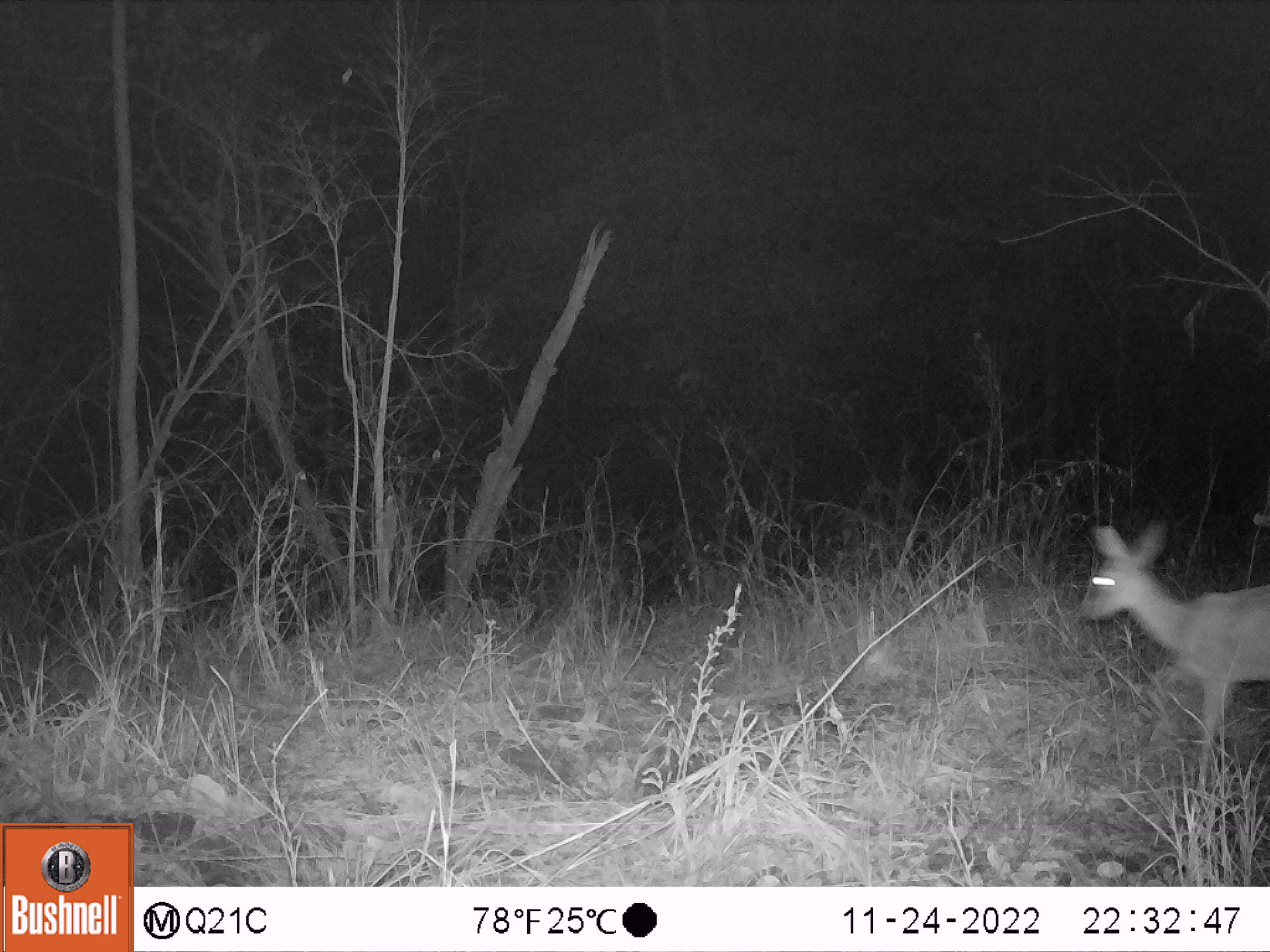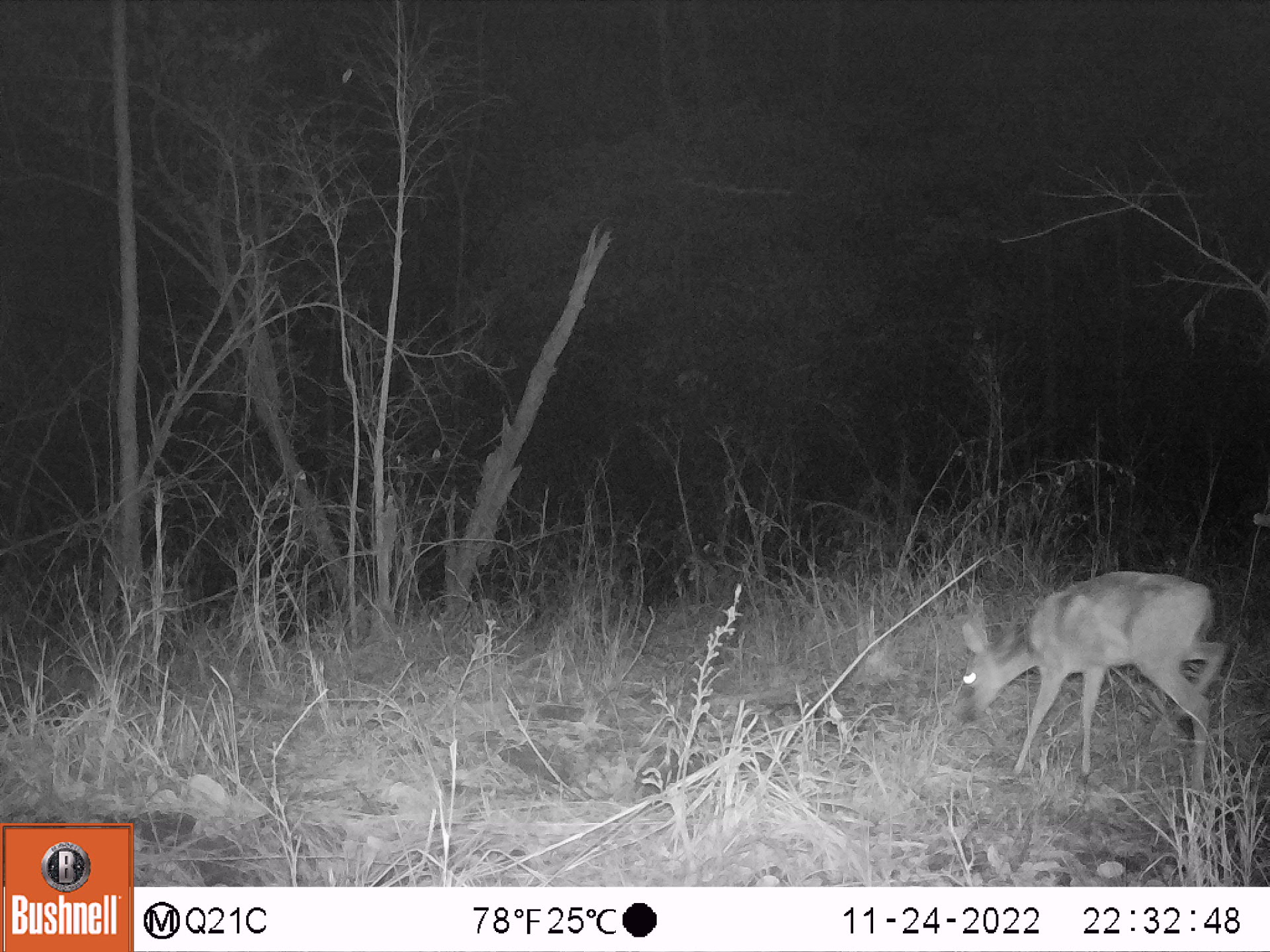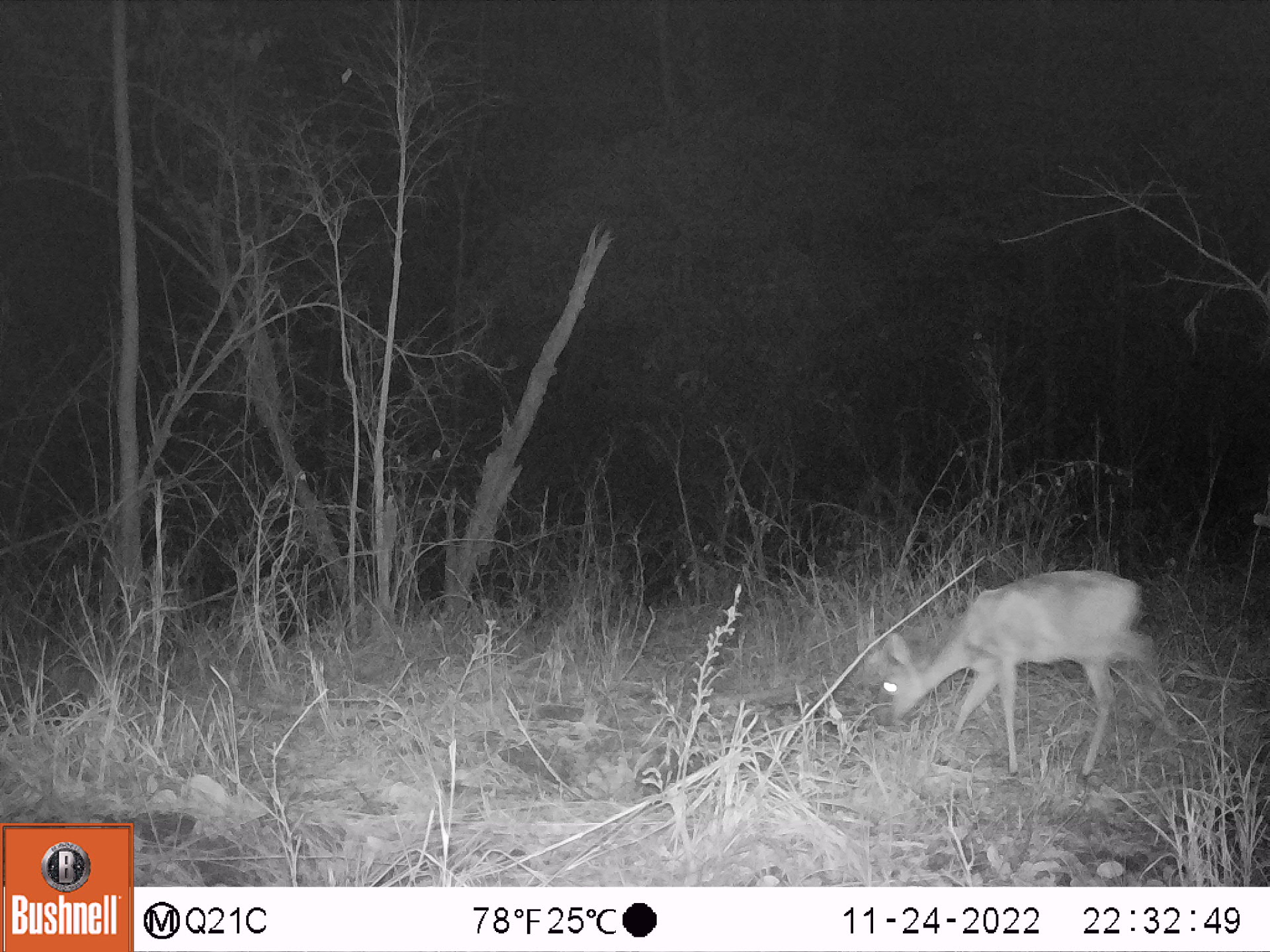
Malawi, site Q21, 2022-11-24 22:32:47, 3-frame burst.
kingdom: Animalia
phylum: Chordata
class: Mammalia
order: Artiodactyla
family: Bovidae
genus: Sylvicapra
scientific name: Sylvicapra grimmia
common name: common duiker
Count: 1.